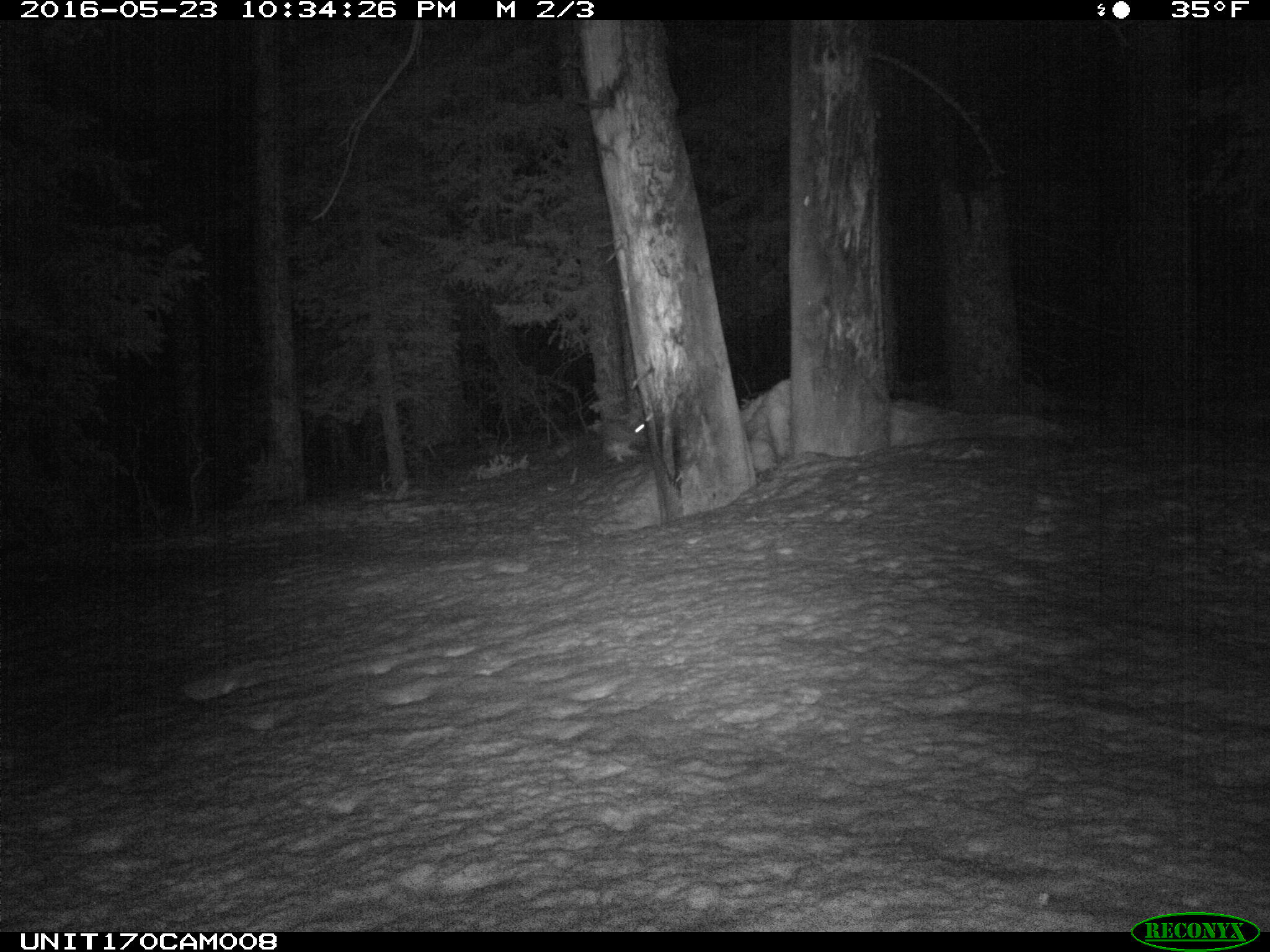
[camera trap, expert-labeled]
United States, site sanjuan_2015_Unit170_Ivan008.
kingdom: Animalia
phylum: Chordata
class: Mammalia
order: Lagomorpha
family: Leporidae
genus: Lepus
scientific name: Lepus americanus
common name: snowshoe hare